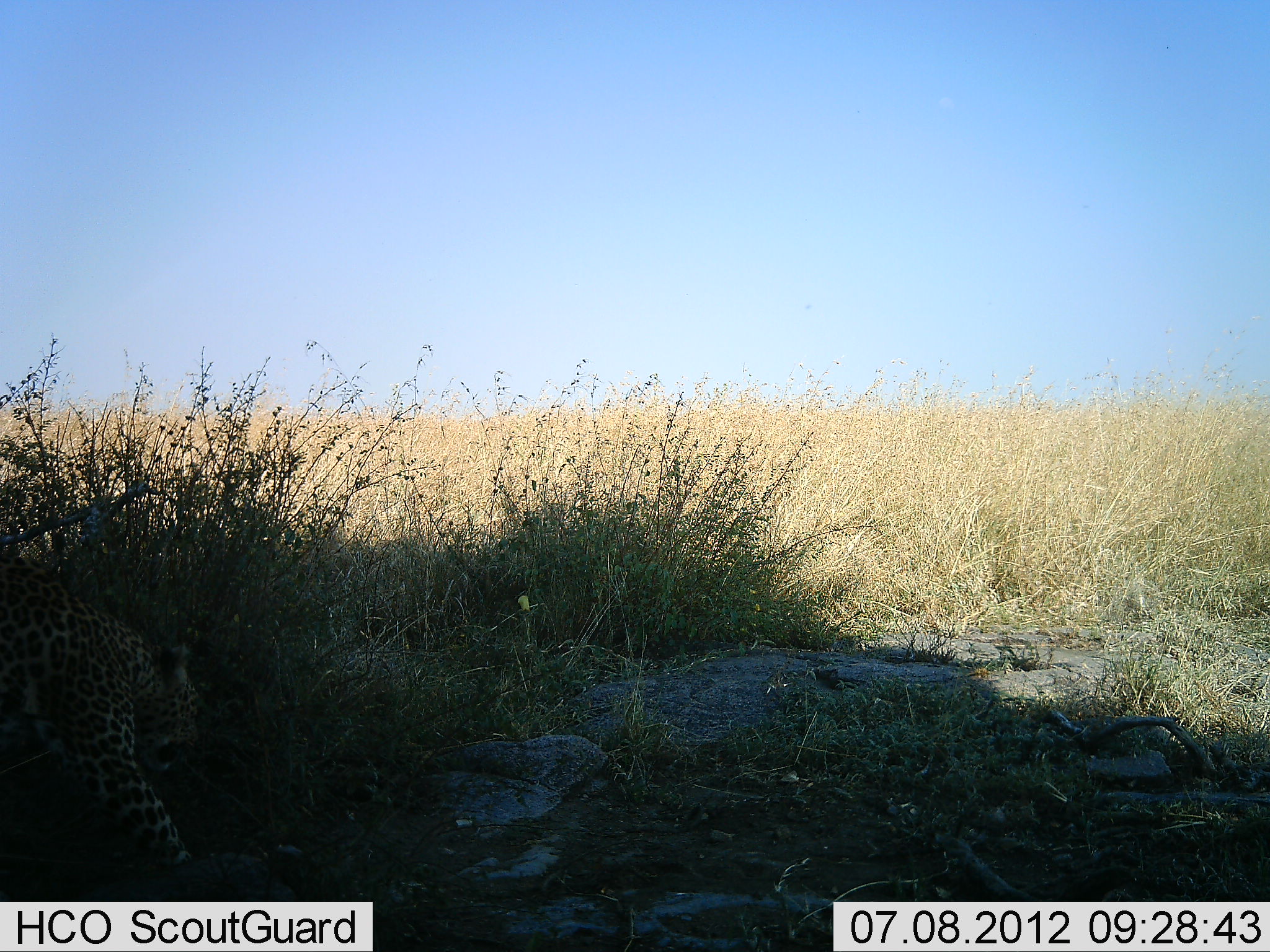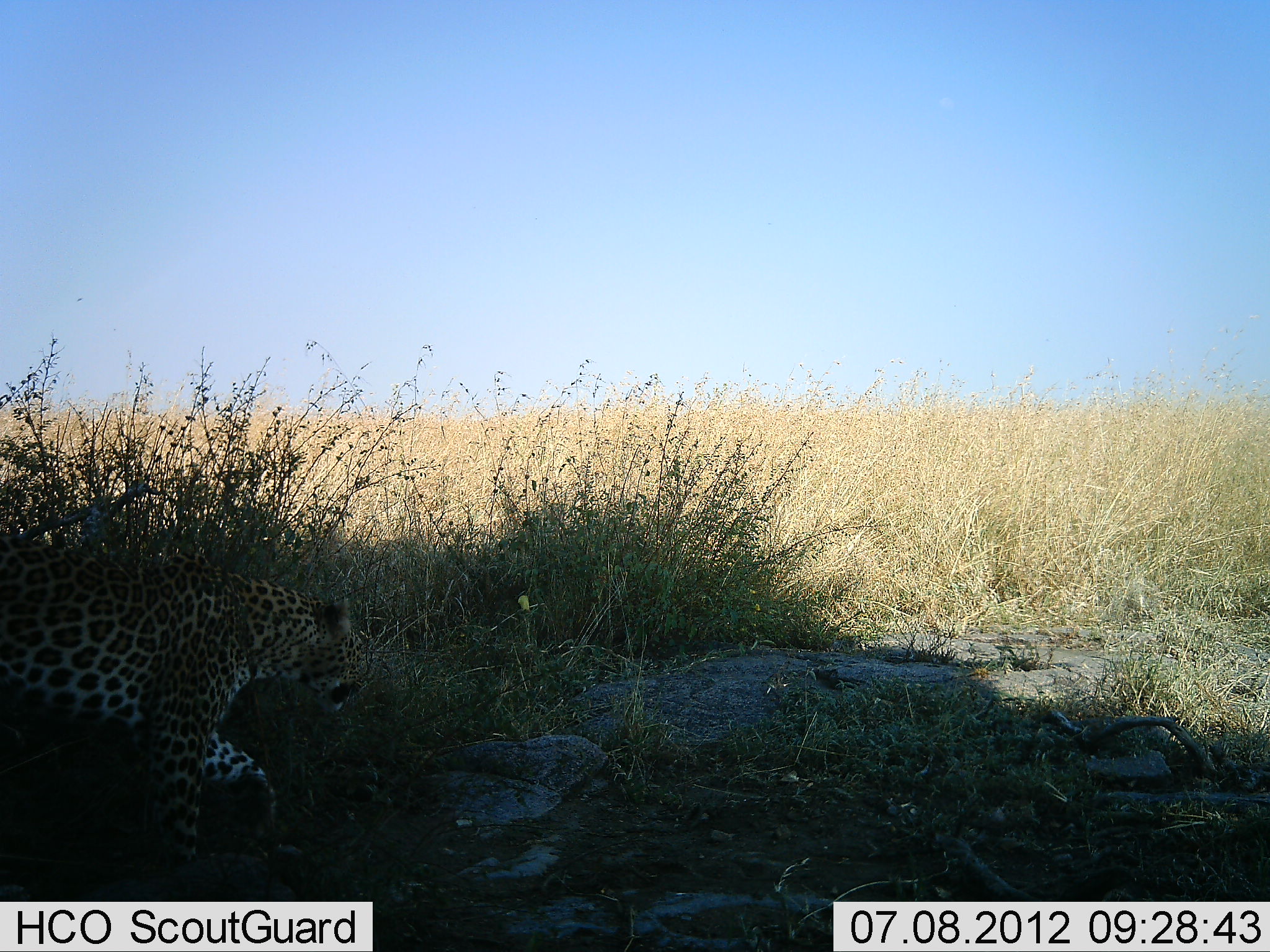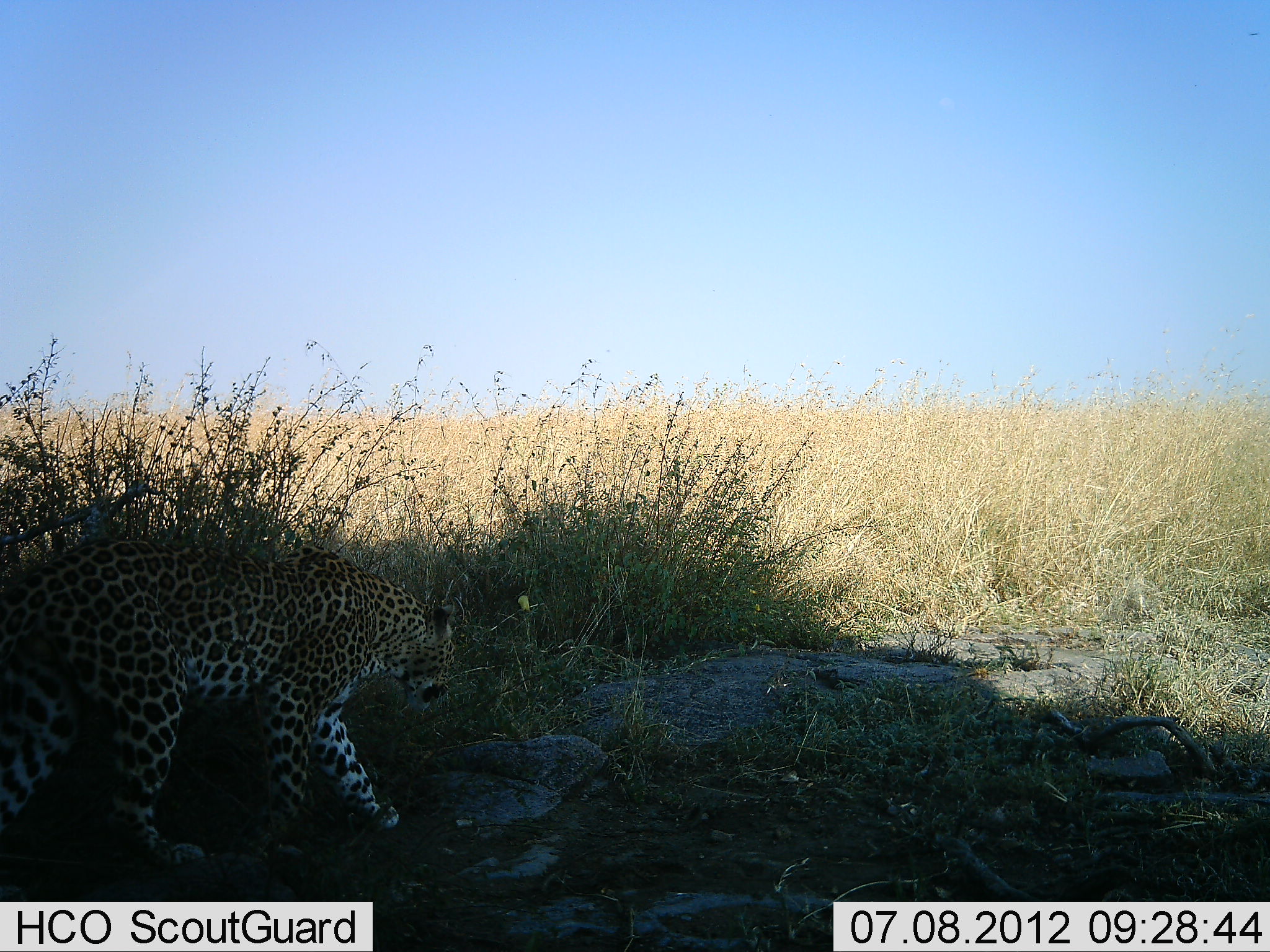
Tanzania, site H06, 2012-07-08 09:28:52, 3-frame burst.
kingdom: Animalia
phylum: Chordata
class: Mammalia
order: Carnivora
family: Felidae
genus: Panthera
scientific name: Panthera pardus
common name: leopard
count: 1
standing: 0%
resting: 0%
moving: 100%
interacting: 0%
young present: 0%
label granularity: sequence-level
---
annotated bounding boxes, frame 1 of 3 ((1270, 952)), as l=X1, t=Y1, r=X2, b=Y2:
animal: l=0, t=558, r=202, b=869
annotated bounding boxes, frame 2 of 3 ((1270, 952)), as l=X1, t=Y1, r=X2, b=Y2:
animal: l=0, t=535, r=363, b=870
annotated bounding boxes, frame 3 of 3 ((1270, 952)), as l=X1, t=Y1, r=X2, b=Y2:
animal: l=0, t=531, r=457, b=899